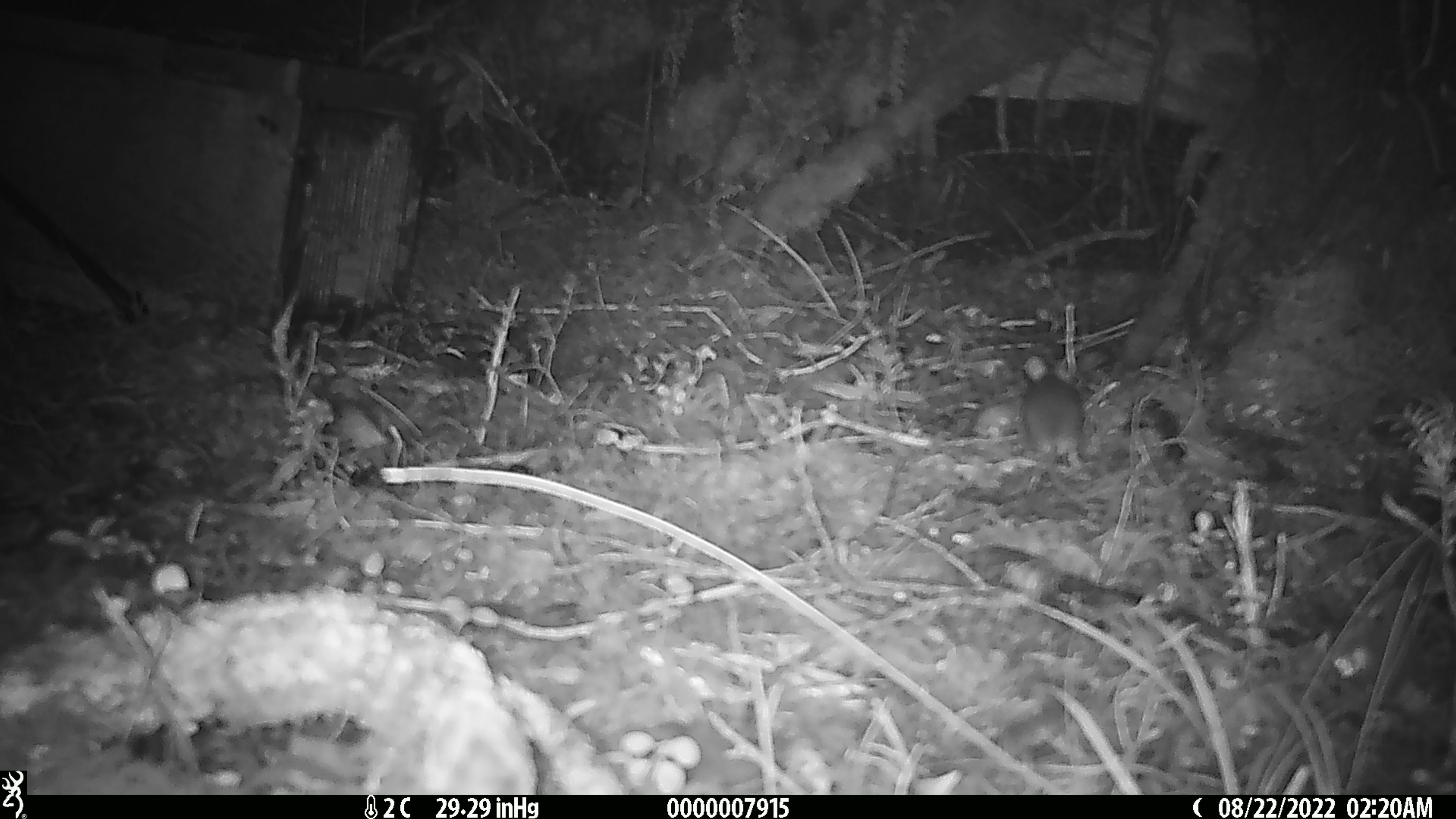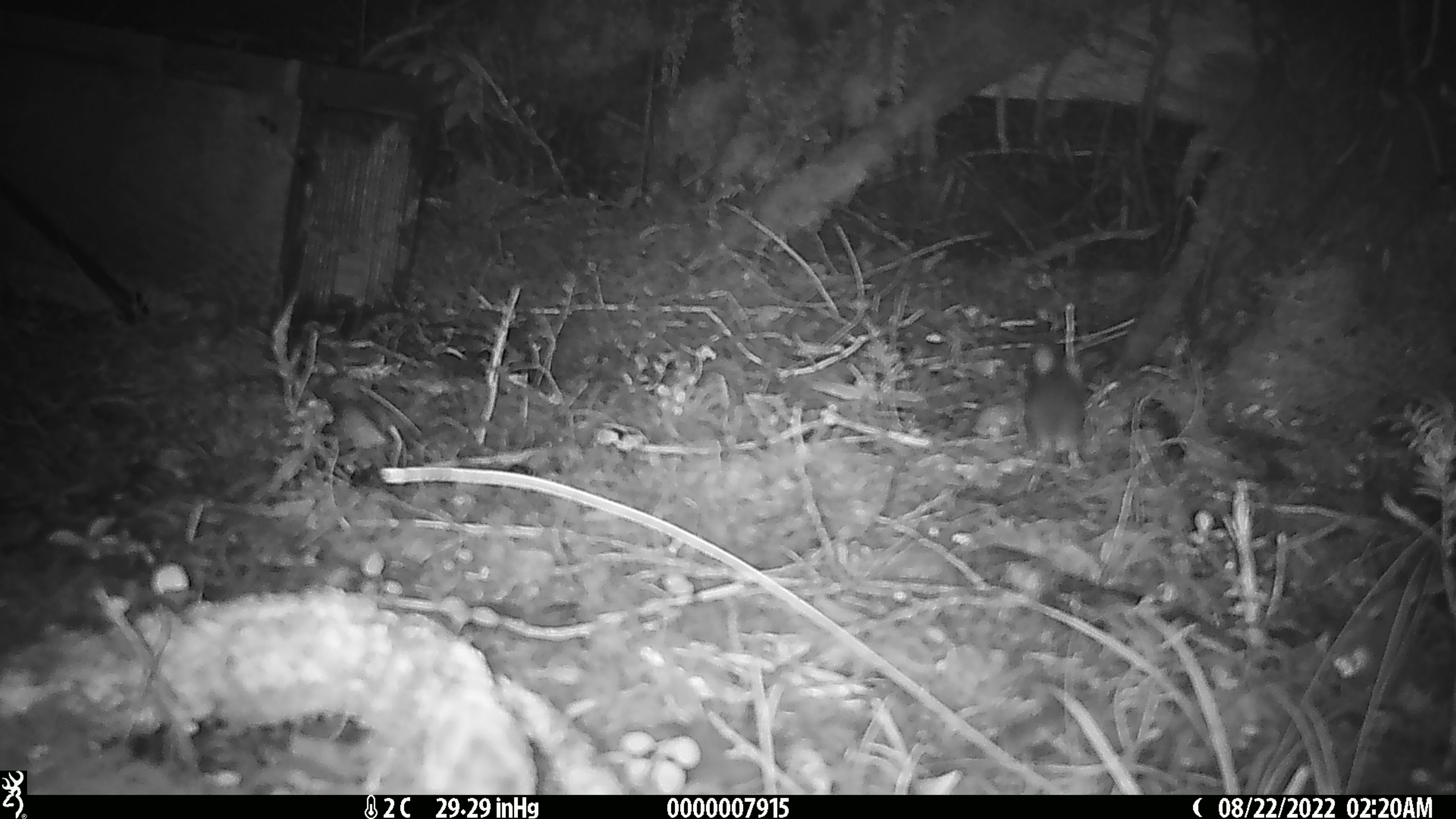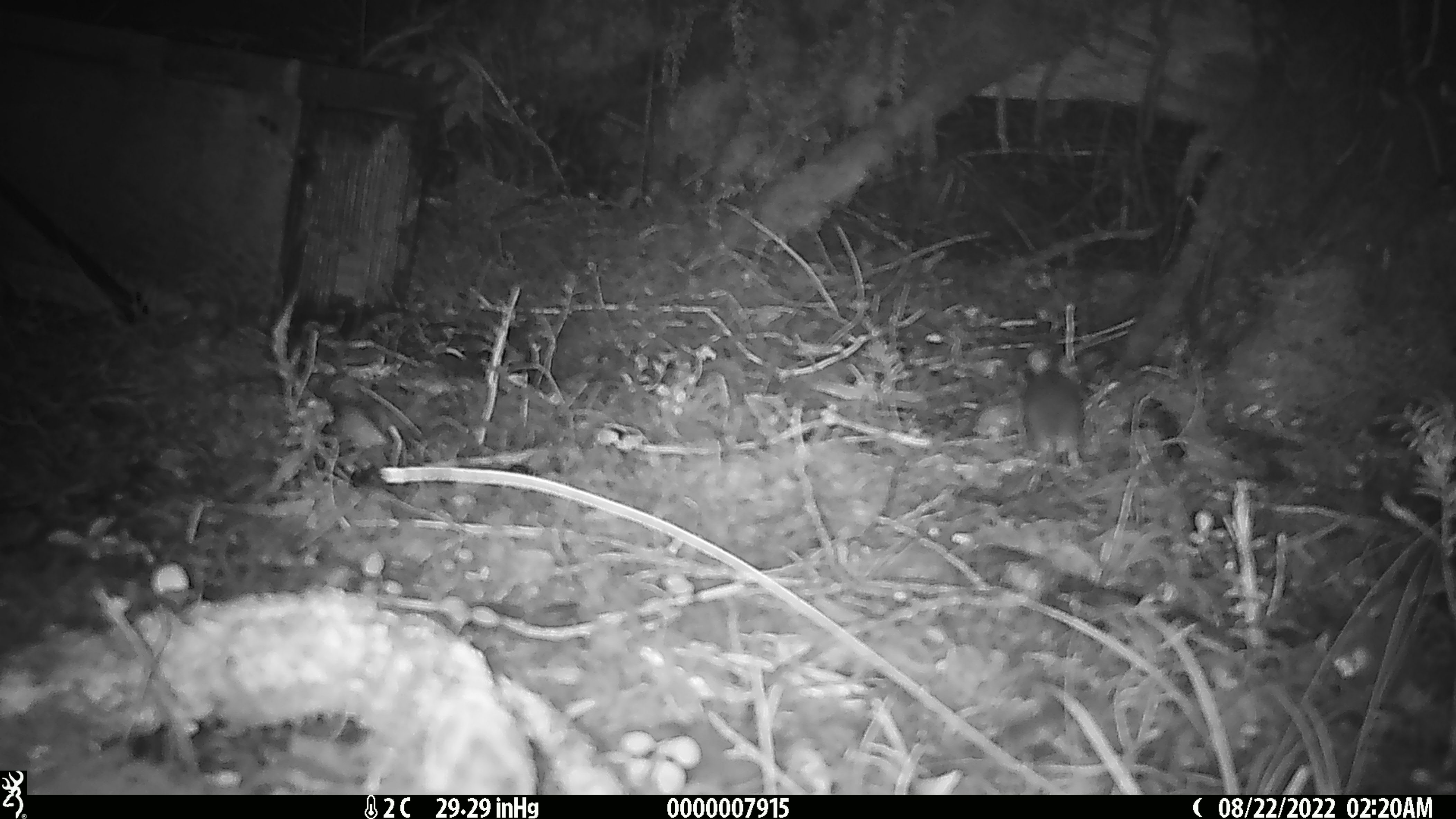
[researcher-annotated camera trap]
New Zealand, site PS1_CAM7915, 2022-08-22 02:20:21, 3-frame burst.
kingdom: Animalia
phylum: Chordata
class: Mammalia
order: Rodentia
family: Muridae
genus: Mus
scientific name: Mus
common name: mouse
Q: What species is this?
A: Mouse (Mus).